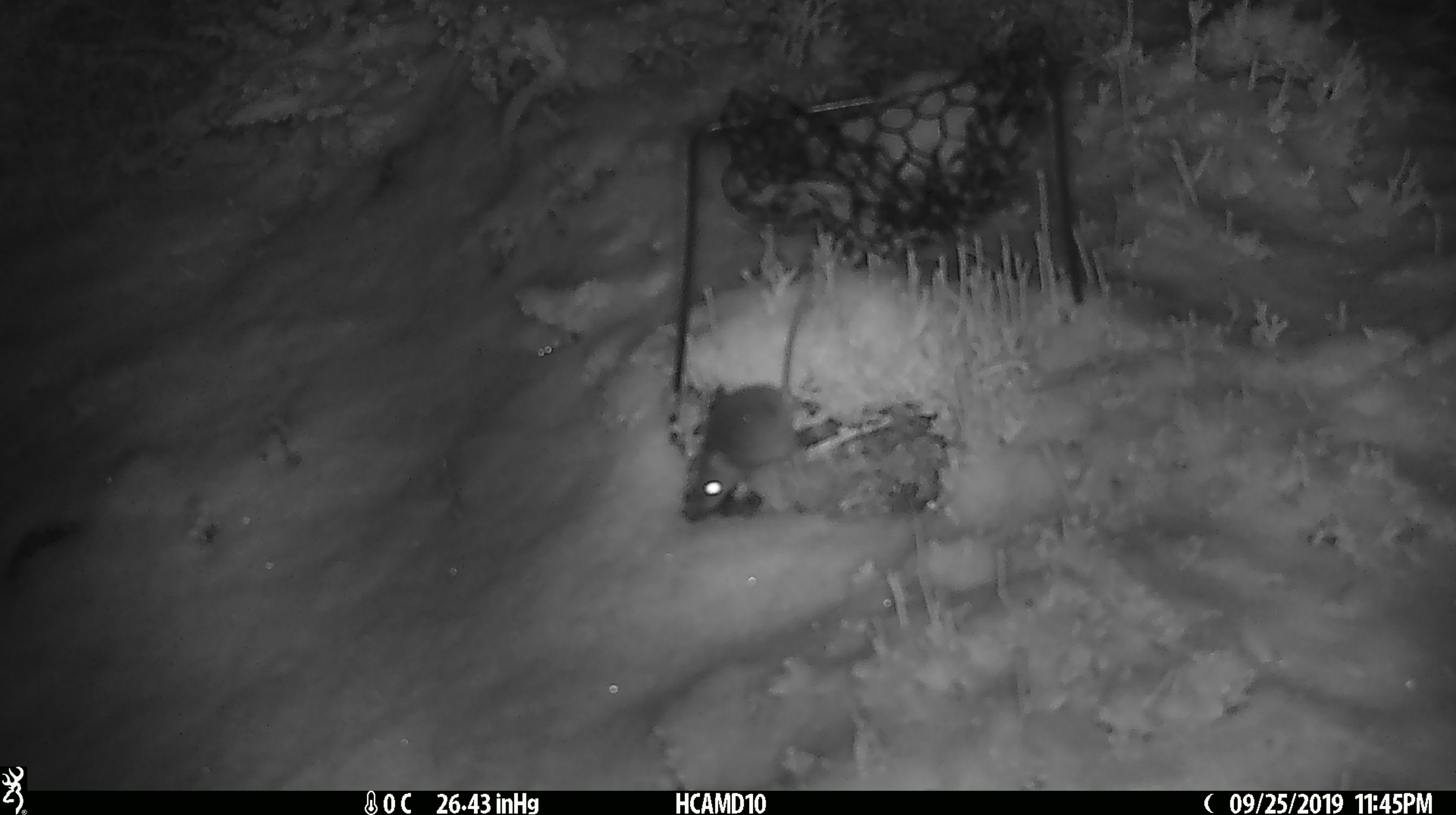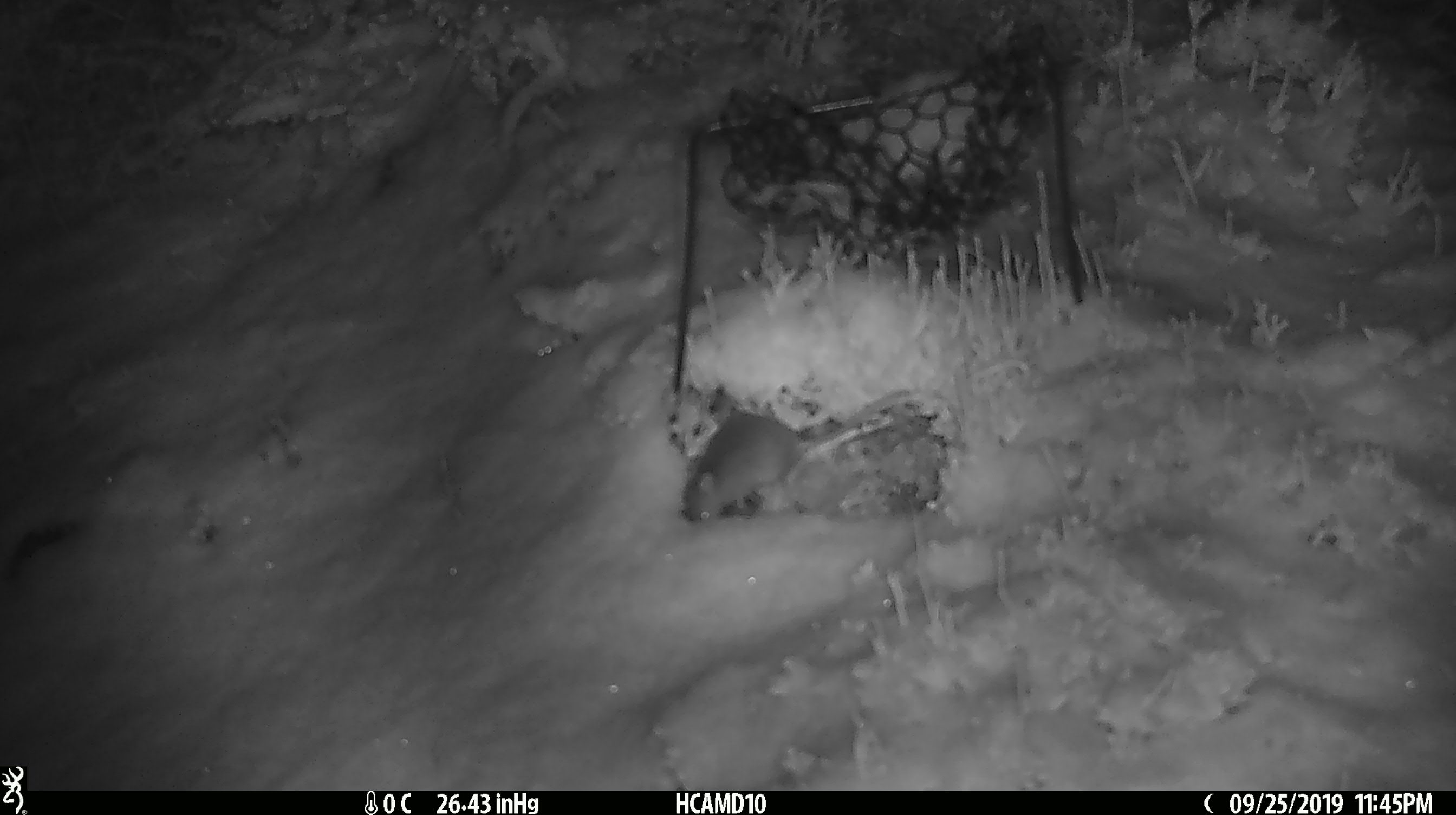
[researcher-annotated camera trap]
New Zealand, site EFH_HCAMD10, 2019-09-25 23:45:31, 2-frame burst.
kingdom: Animalia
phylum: Chordata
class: Mammalia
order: Rodentia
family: Muridae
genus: Mus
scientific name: Mus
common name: mouse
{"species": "mouse (Mus)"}